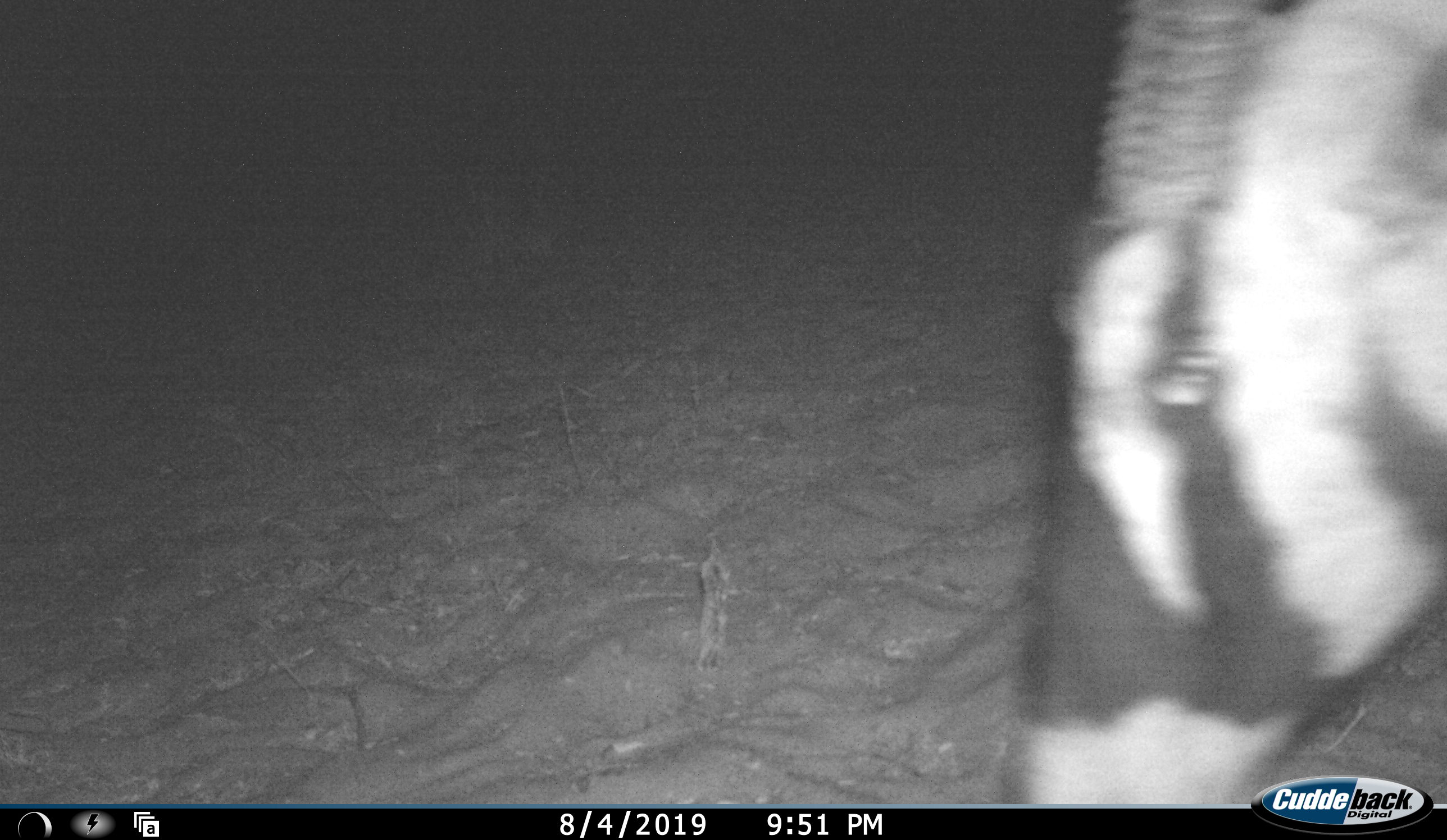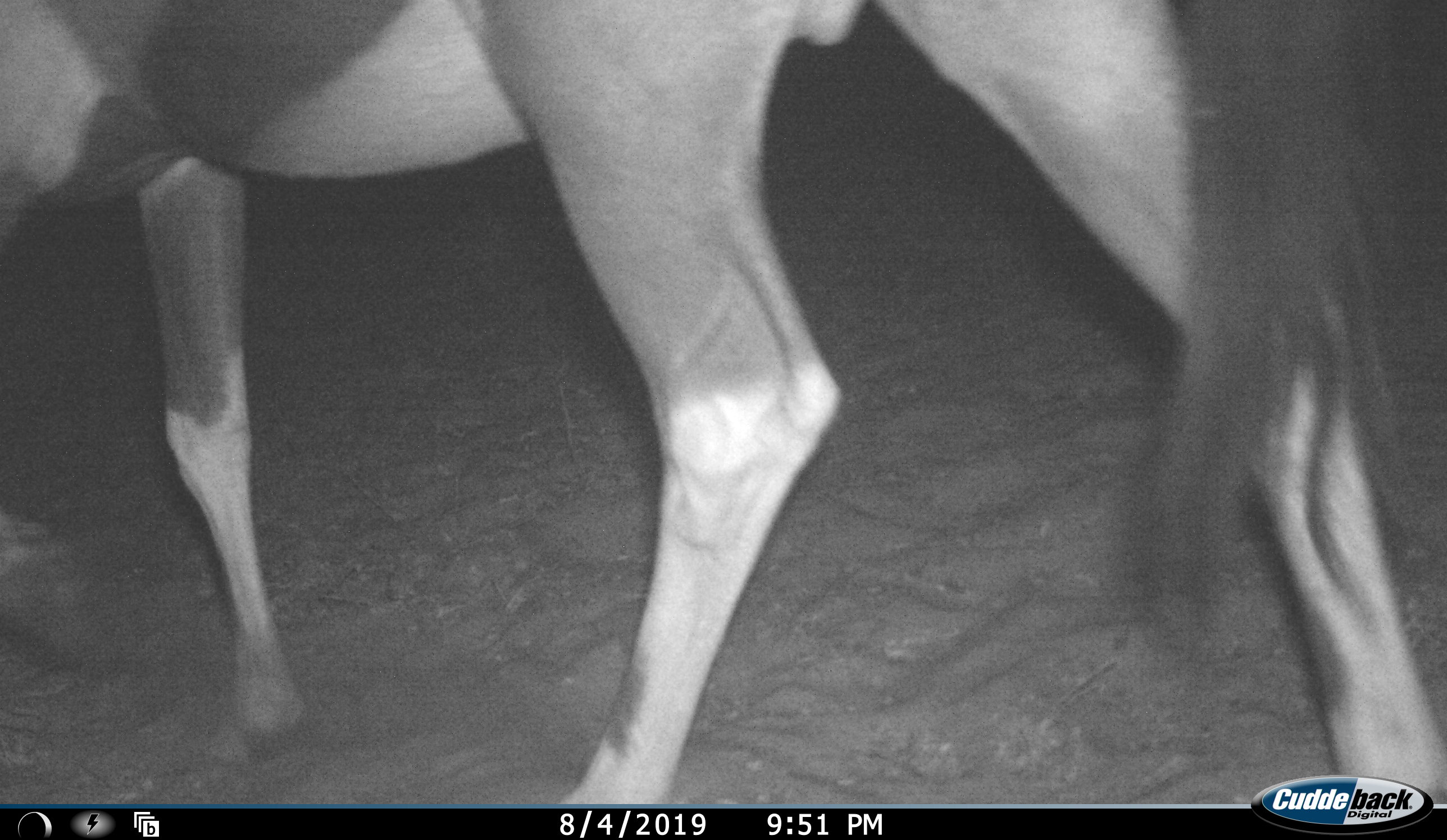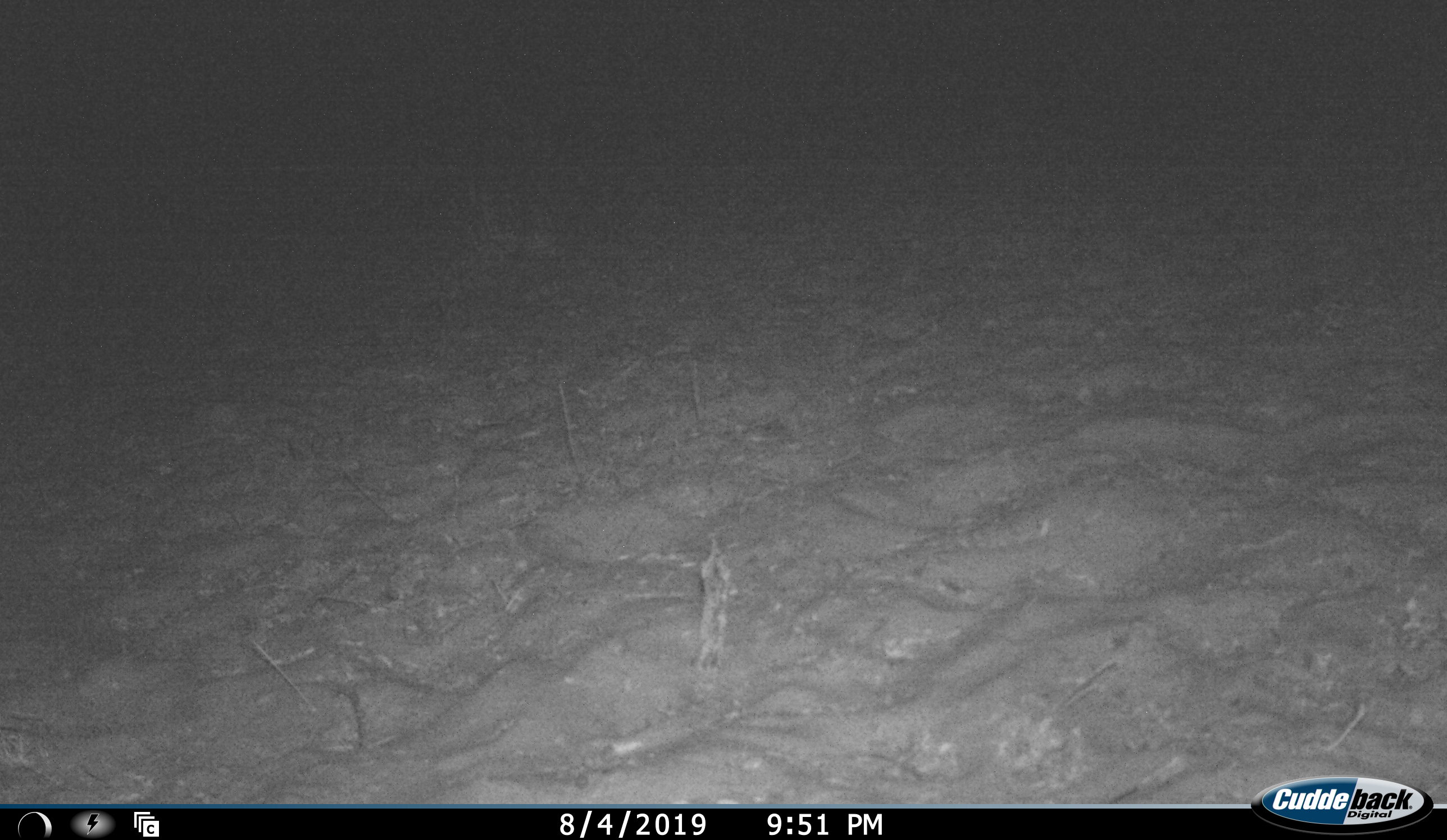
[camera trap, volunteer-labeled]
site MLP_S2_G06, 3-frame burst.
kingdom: Animalia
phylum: Chordata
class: Mammalia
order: Artiodactyla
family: Bovidae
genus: Oryx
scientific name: Oryx gazella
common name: gemsbok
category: oryx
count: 1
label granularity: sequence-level